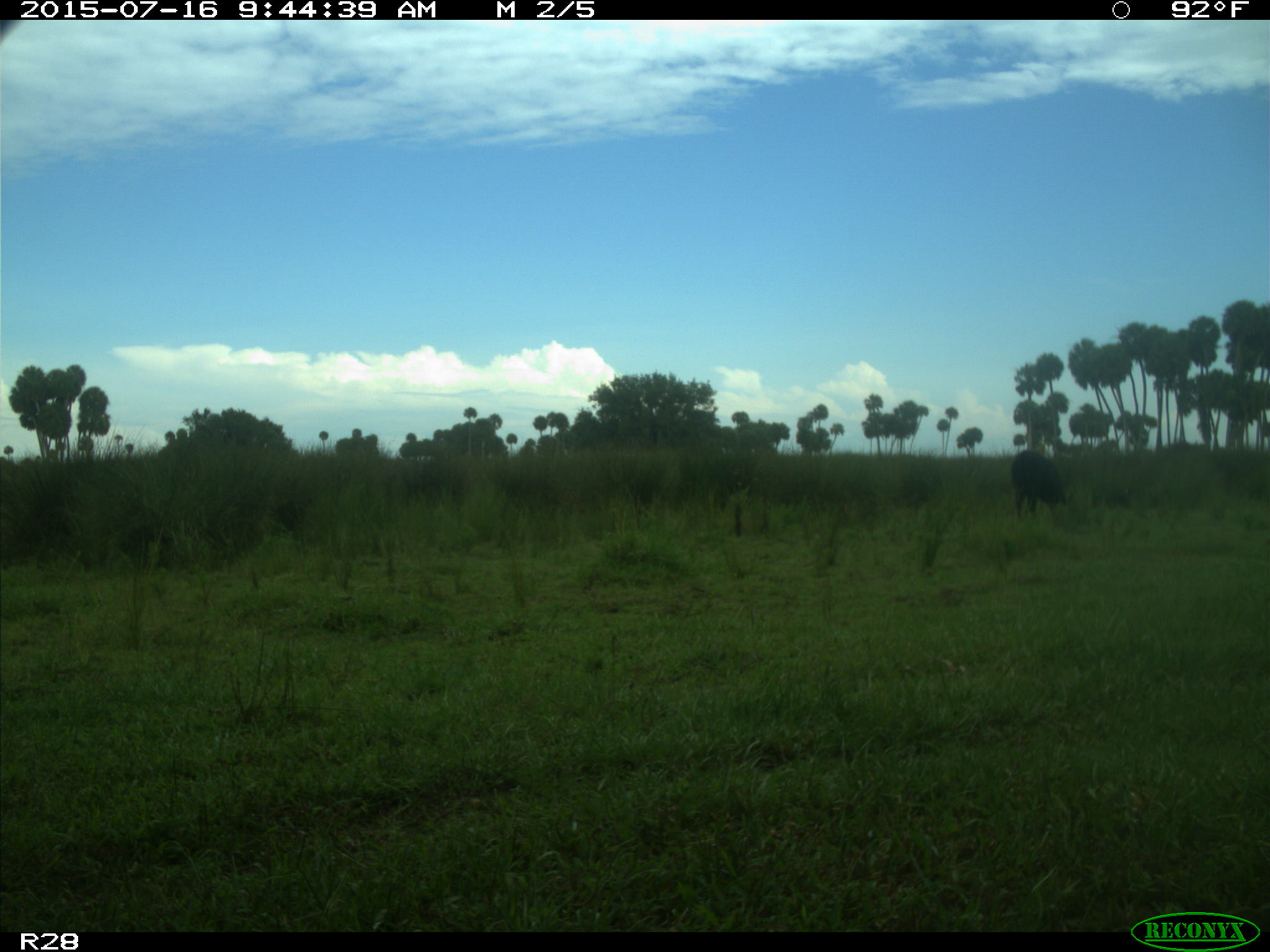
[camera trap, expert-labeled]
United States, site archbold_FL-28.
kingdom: Animalia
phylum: Chordata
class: Mammalia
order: Artiodactyla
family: Bovidae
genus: Bos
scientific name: Bos taurus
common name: domestic cow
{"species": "Bos taurus (domestic cow)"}